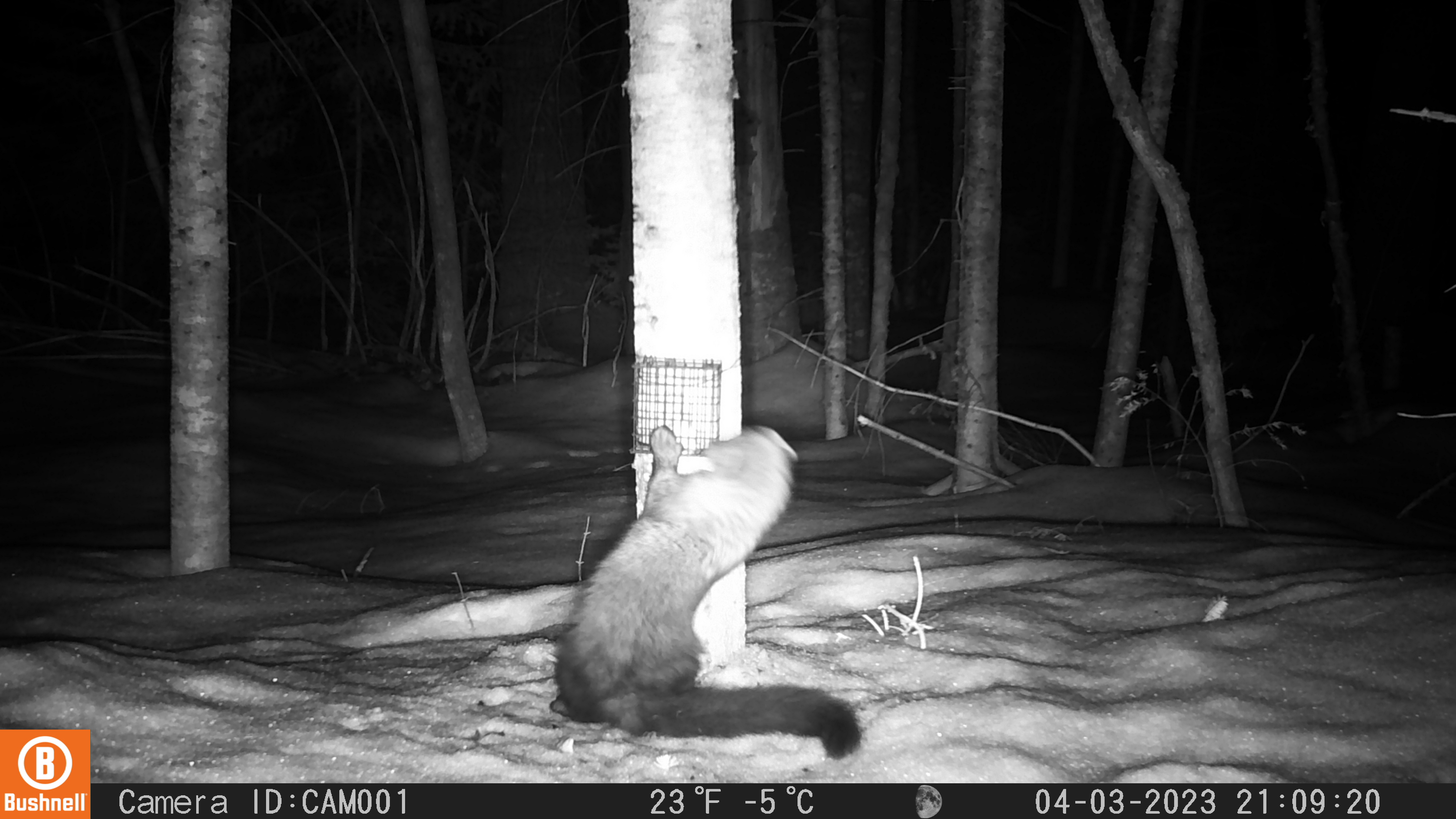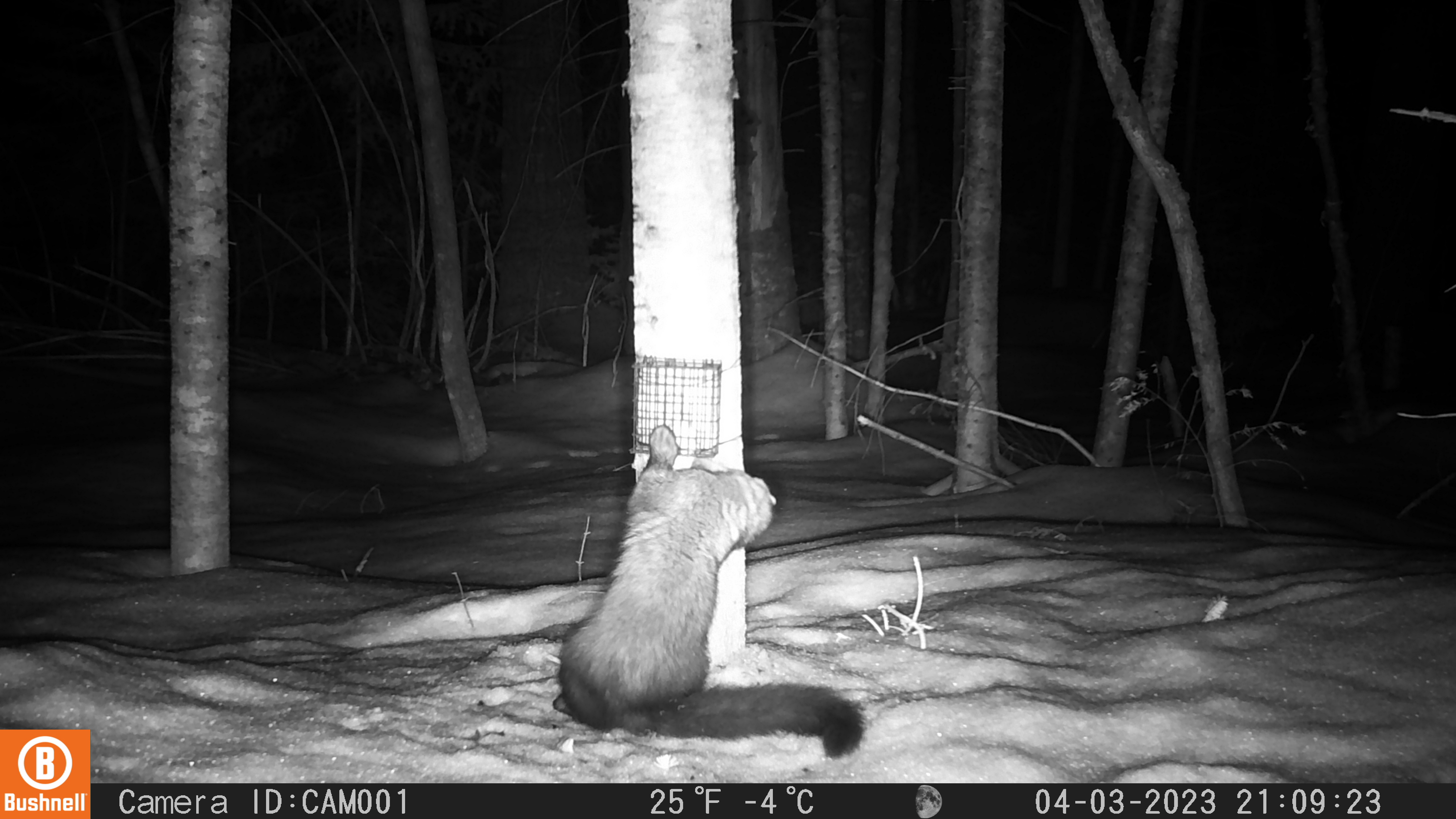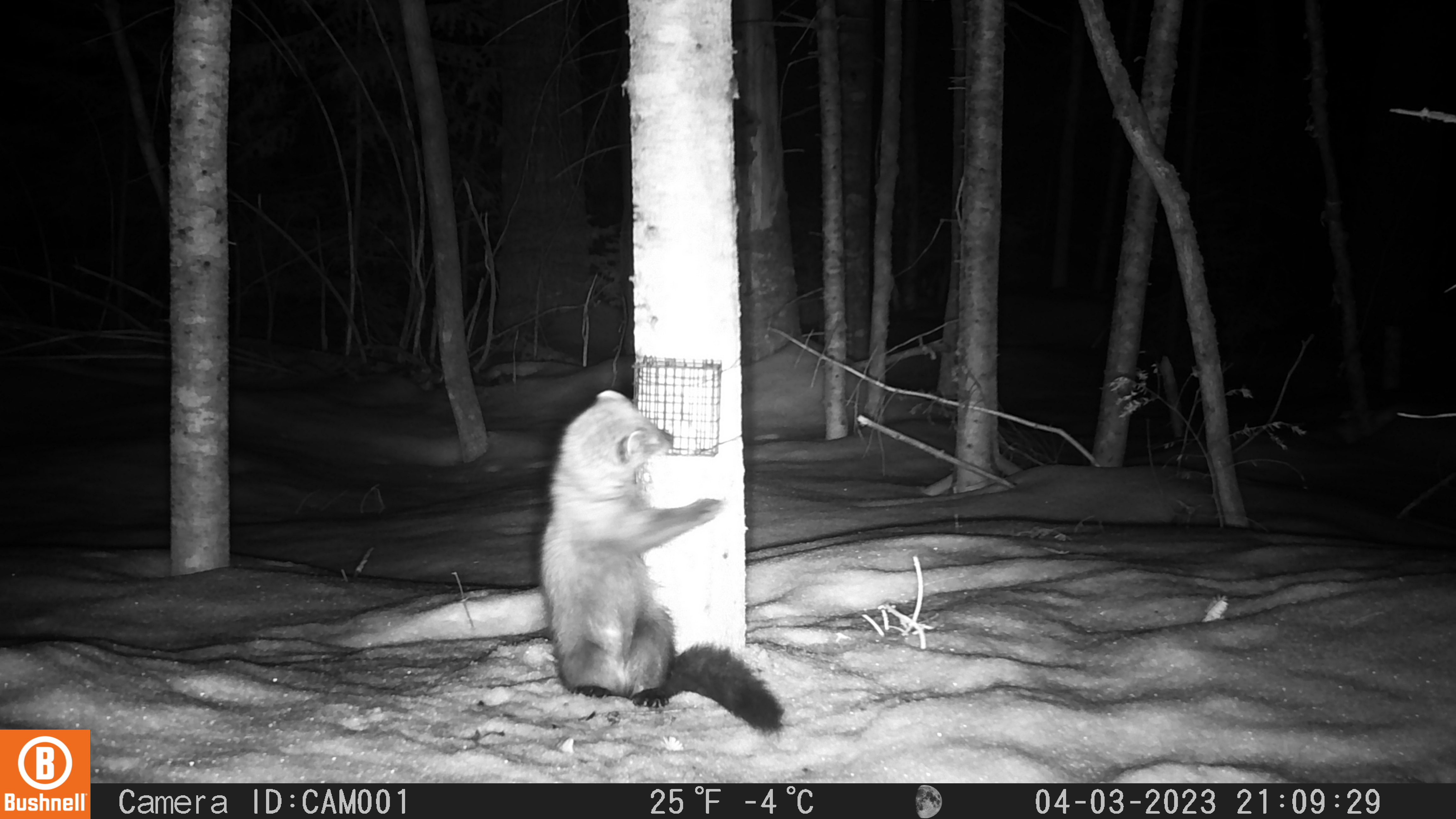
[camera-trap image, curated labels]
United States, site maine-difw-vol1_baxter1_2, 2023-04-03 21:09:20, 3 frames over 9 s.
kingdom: Animalia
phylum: Chordata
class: Mammalia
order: Carnivora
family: Mustelidae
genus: Pekania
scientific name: Pekania pennanti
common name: fisher